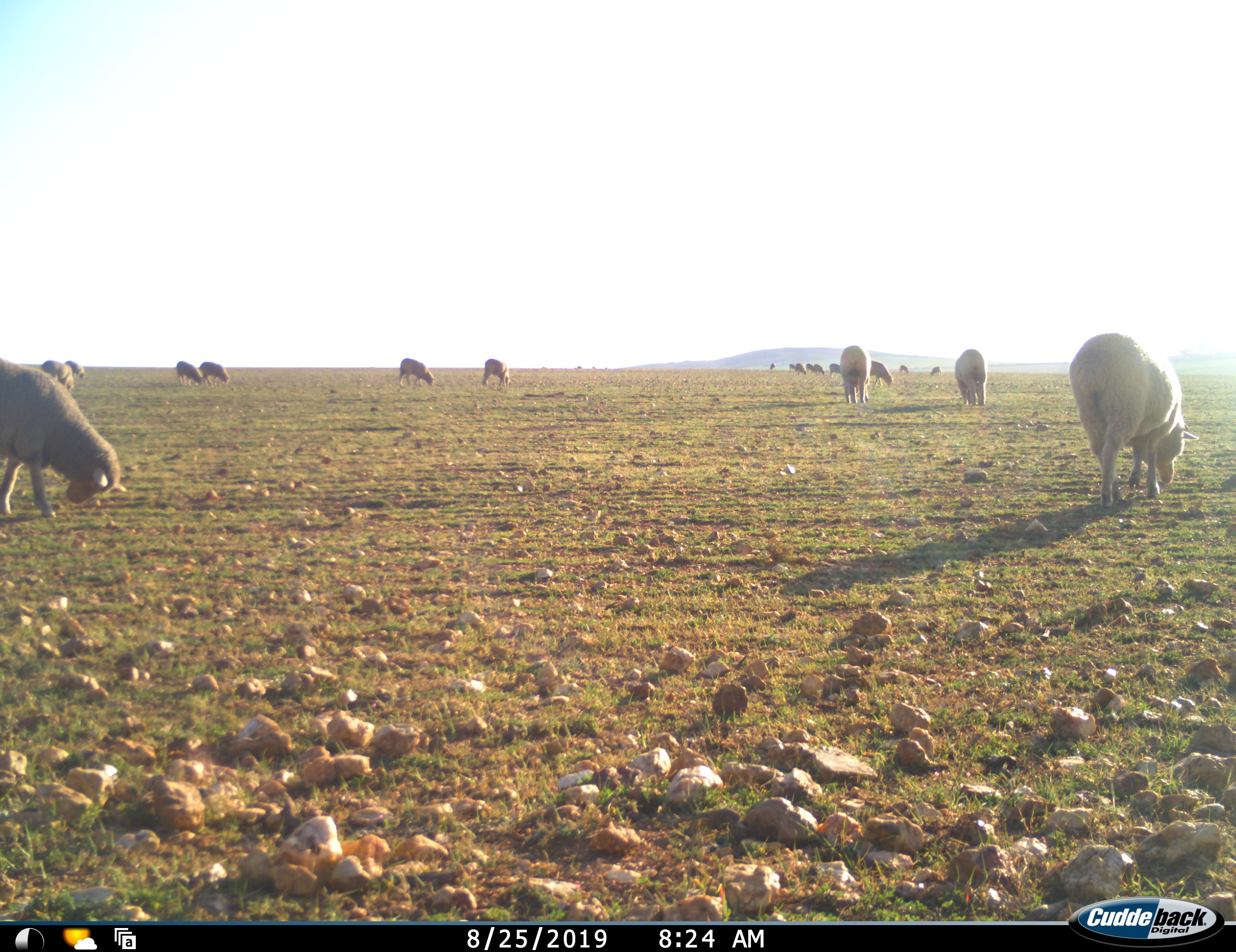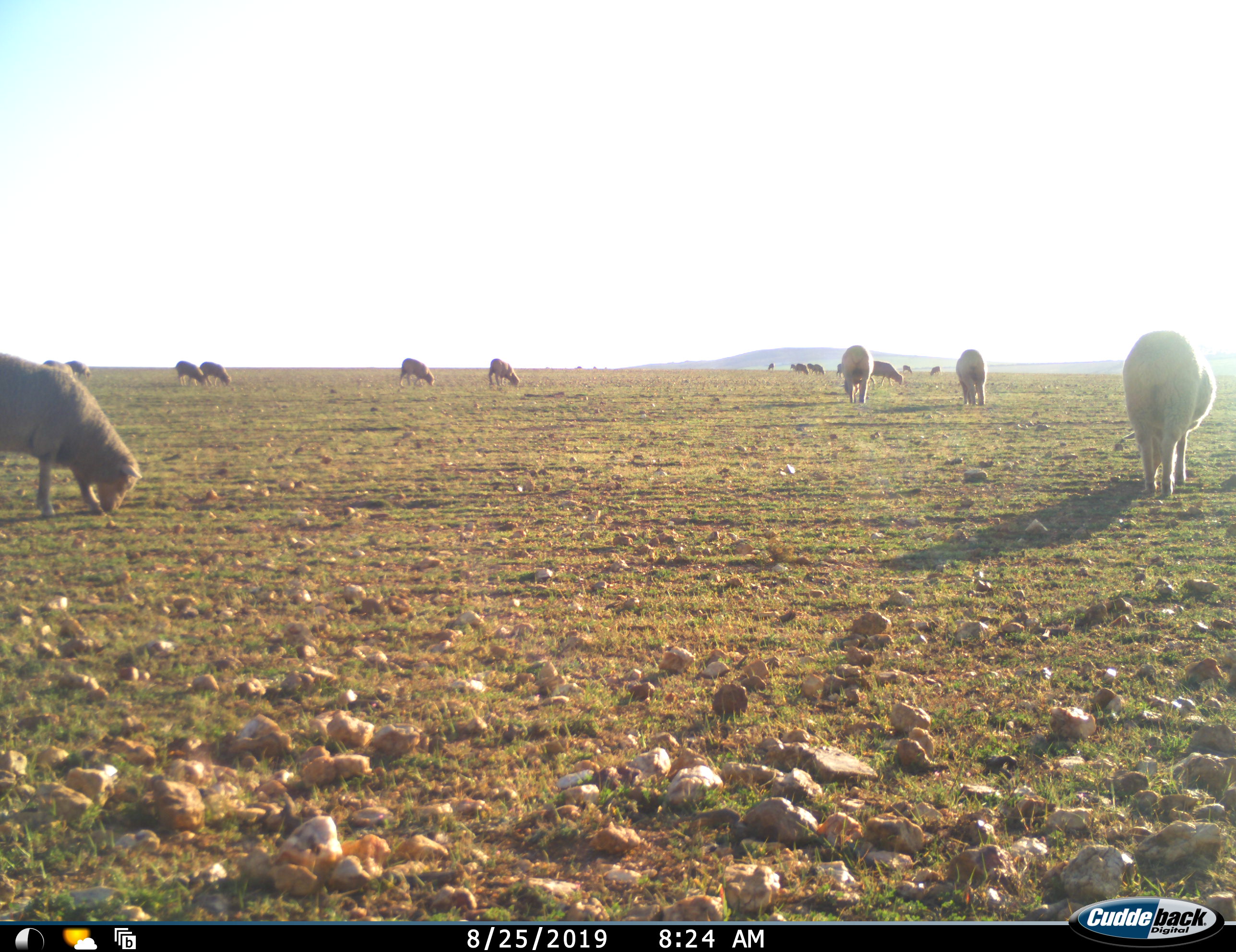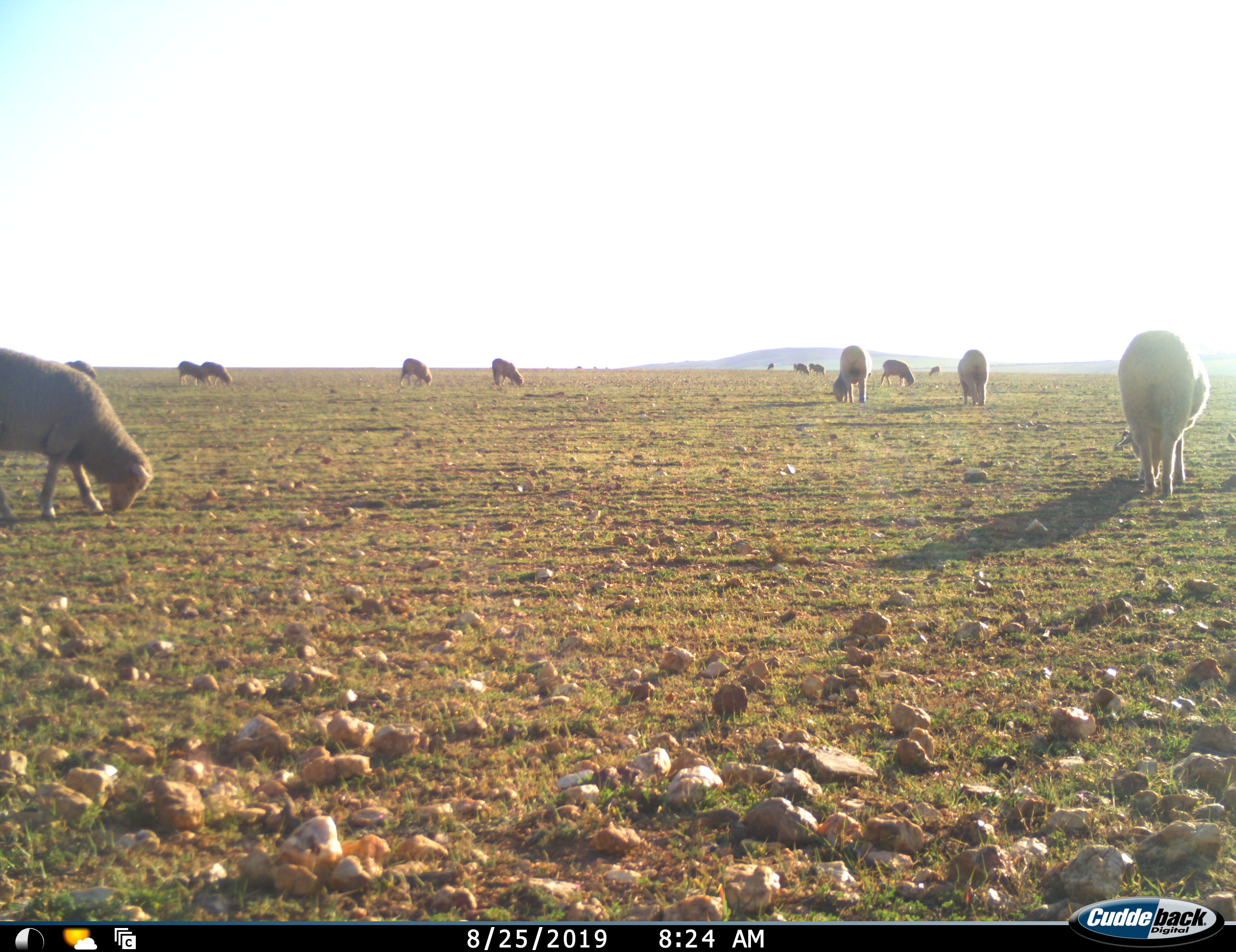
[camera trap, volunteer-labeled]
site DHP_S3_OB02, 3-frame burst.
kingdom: Animalia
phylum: Chordata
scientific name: Vertebrata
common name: domestic animal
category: domesticanimal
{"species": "domesticanimal (domestic animal) (Vertebrata)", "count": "11-50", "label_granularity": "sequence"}